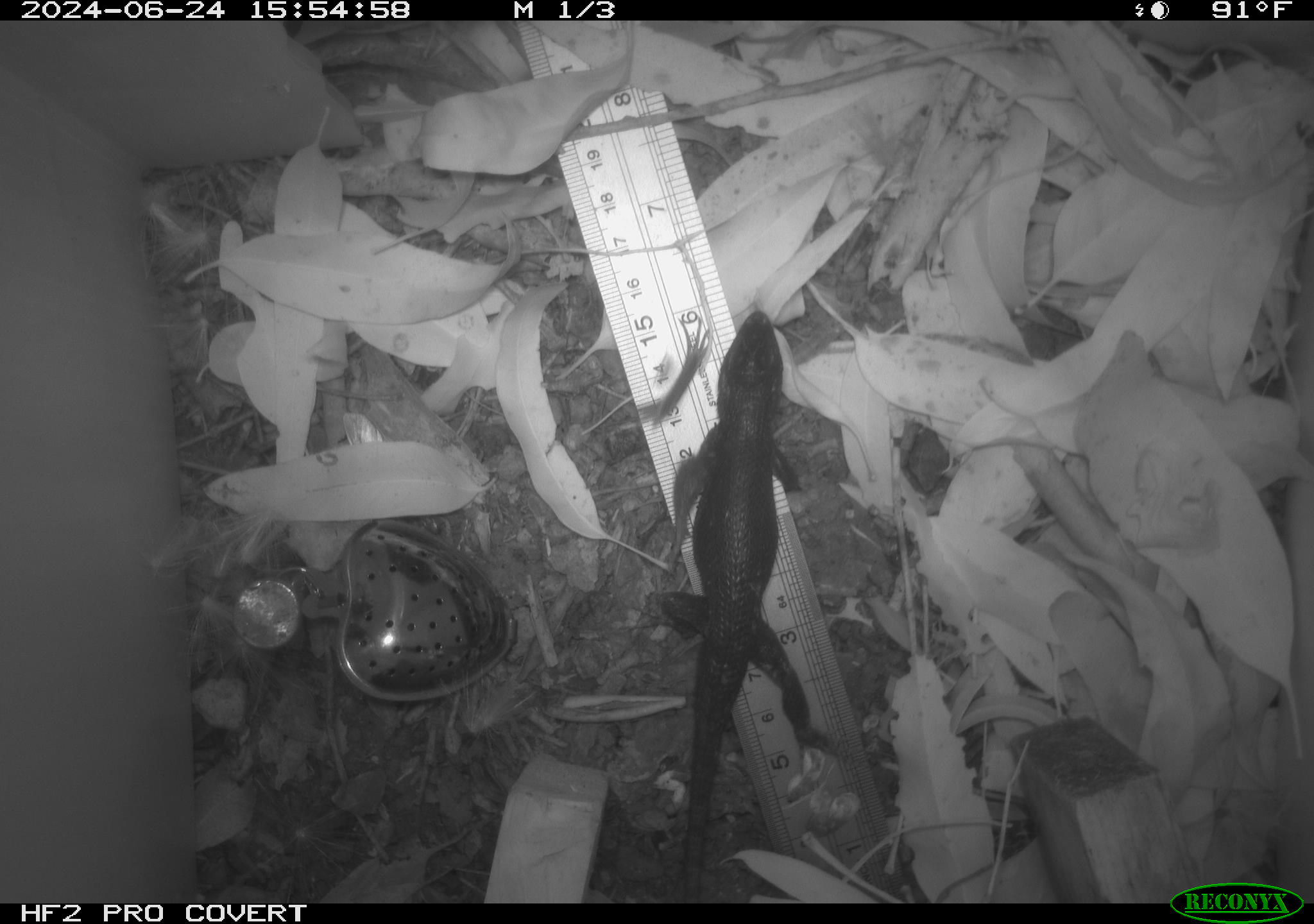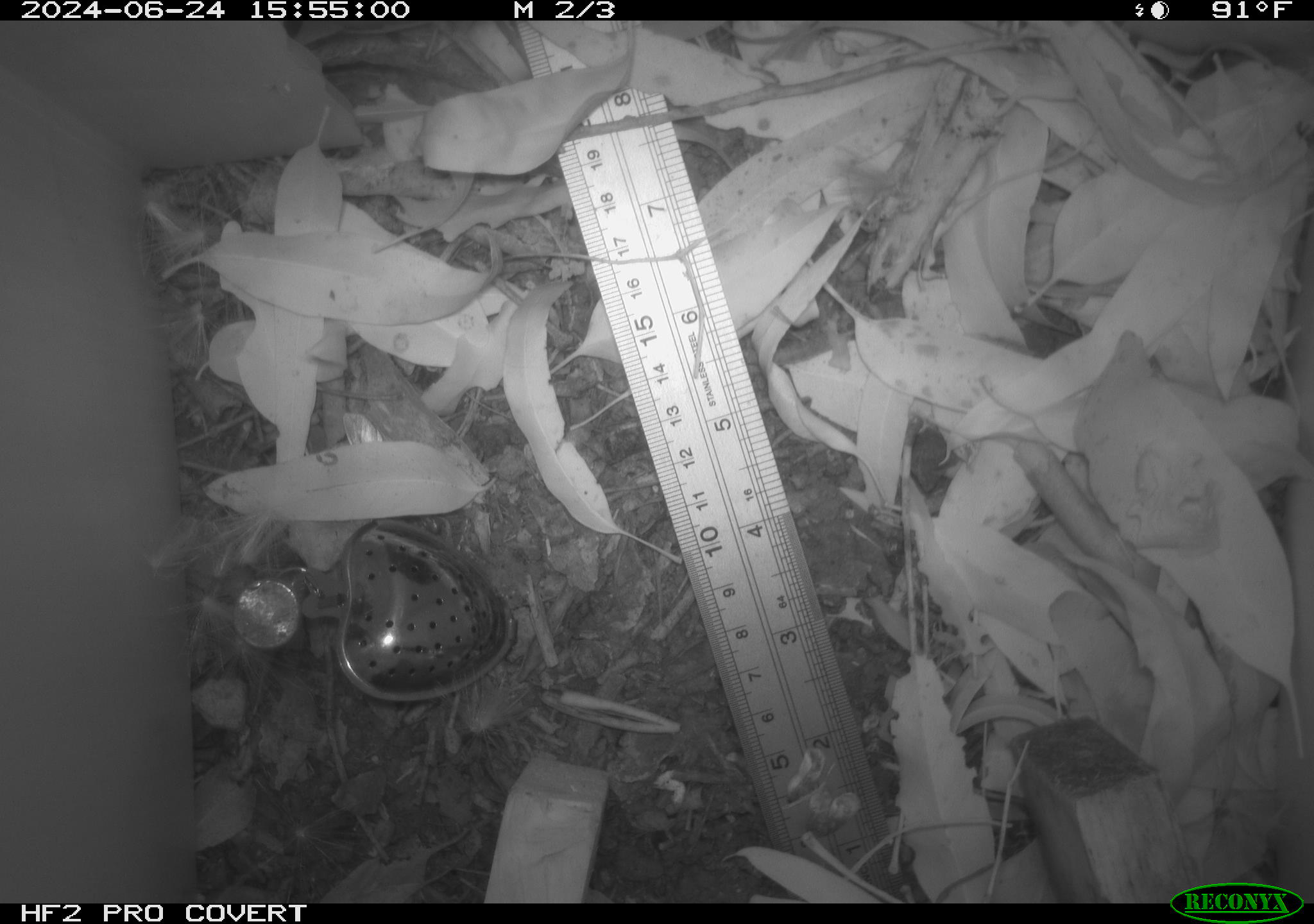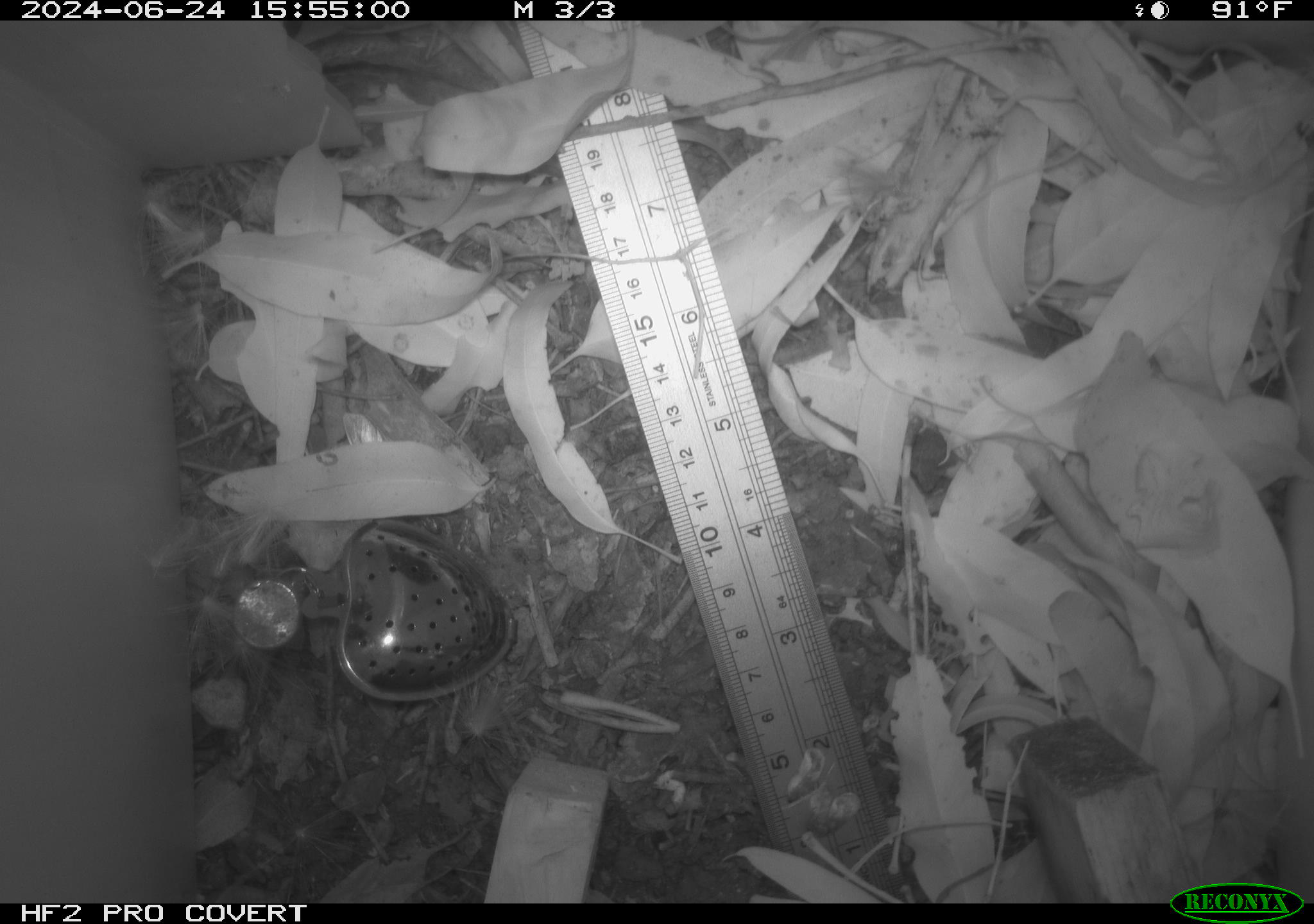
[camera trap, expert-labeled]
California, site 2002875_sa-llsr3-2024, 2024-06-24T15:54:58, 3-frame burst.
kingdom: Animalia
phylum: Chordata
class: Reptilia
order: Squamata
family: Phrynosomatidae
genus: Sceloporus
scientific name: Sceloporus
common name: spiny lizards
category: sceloporus species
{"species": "sceloporus species (spiny lizards) (Sceloporus)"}